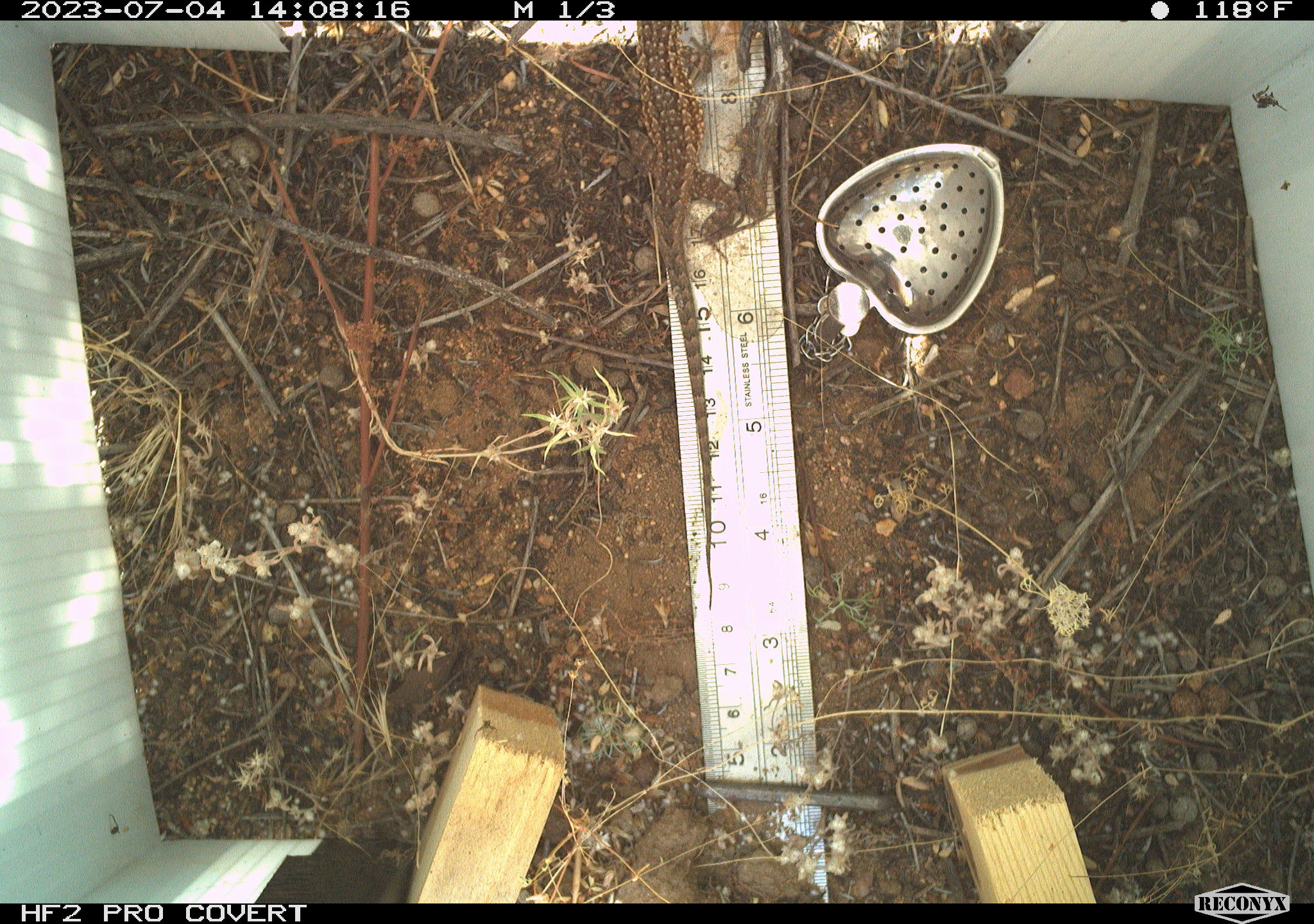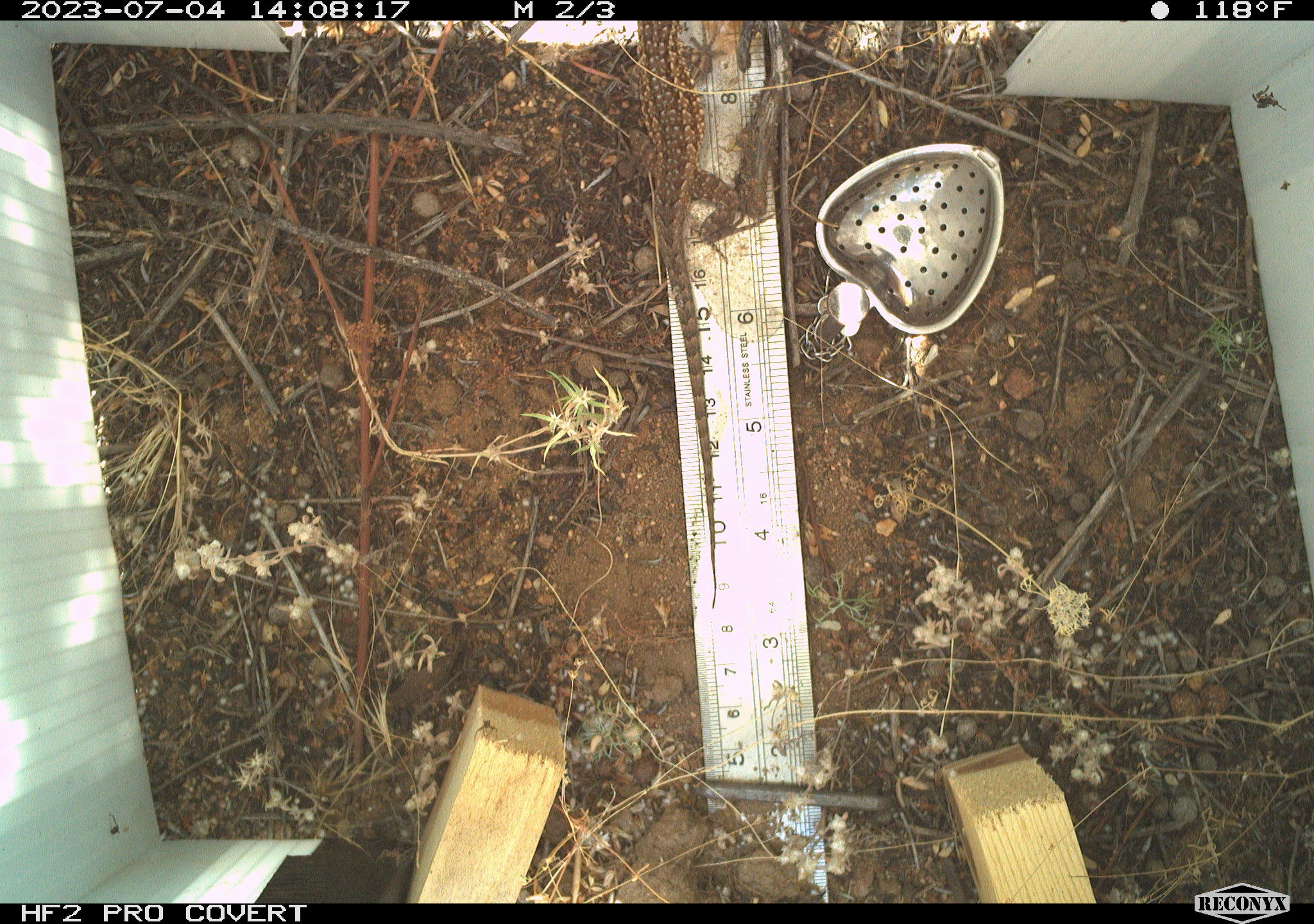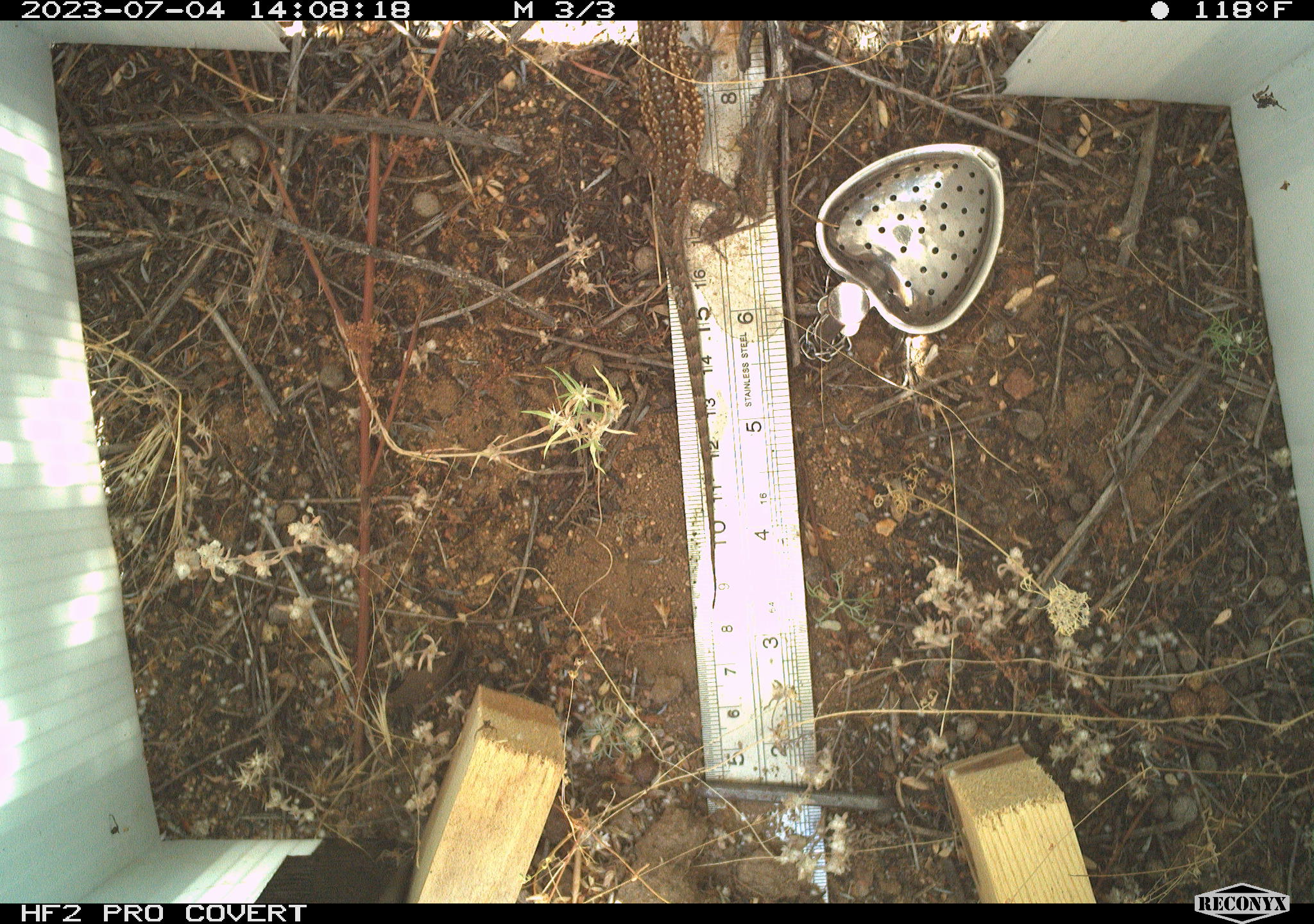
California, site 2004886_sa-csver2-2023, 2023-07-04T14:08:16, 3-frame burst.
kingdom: Animalia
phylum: Chordata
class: Reptilia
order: Squamata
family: Phrynosomatidae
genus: Uta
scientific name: Uta stansburiana elegans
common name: western side-blotched lizard